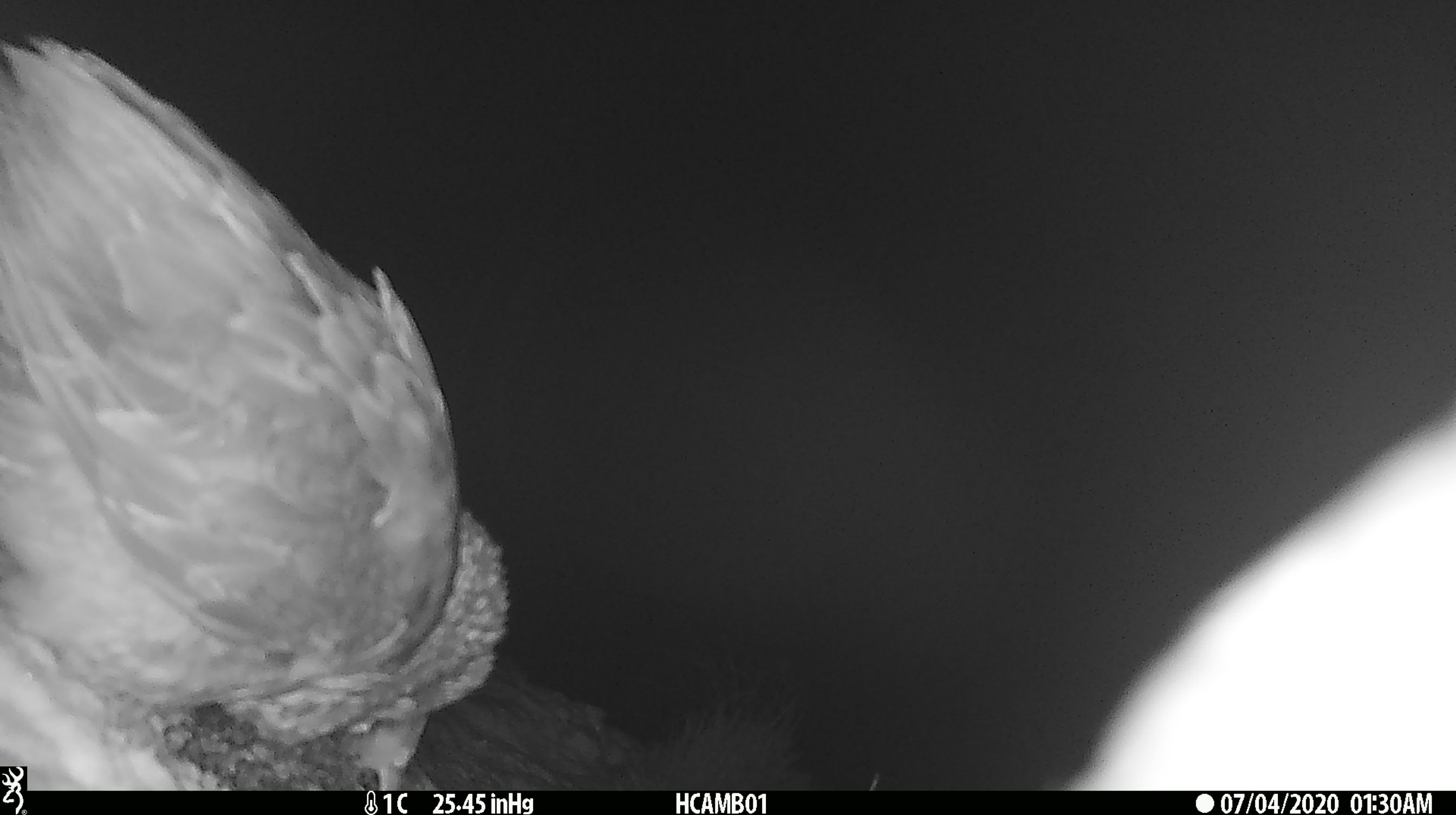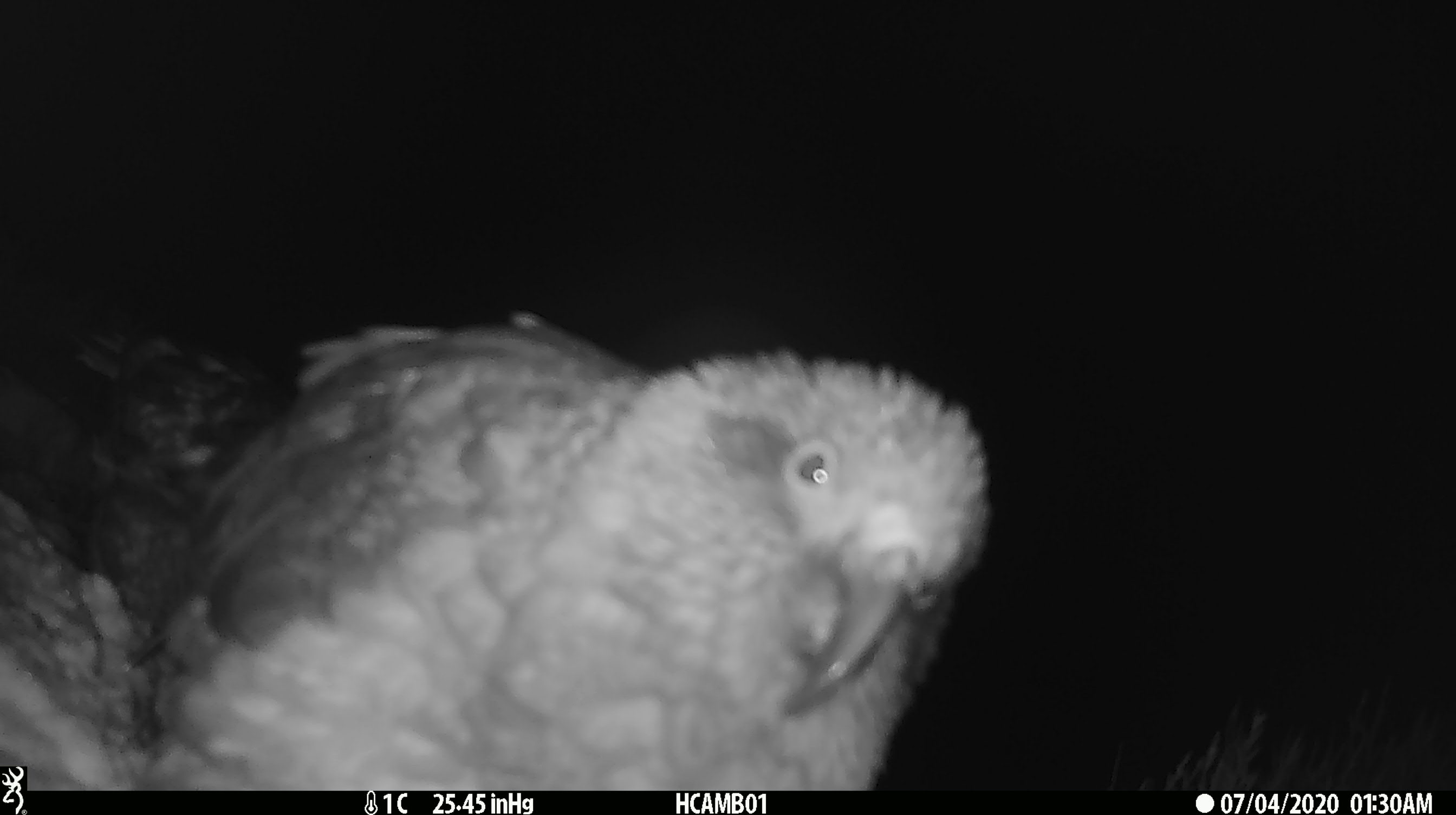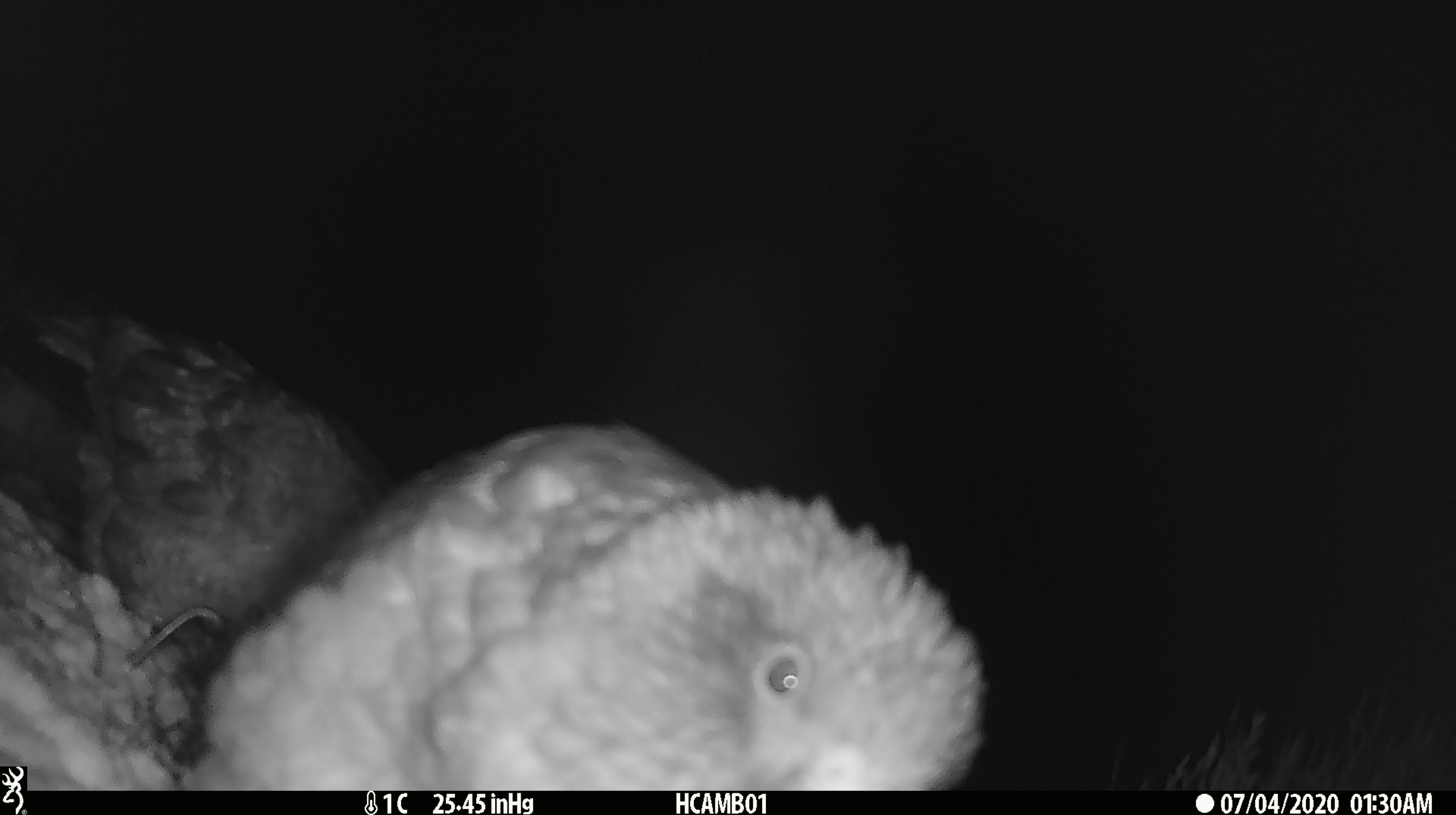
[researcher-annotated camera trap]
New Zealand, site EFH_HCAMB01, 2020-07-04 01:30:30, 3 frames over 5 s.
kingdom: Animalia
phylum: Chordata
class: Aves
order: Psittaciformes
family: Strigopidae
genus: Nestor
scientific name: Nestor notabilis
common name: kea